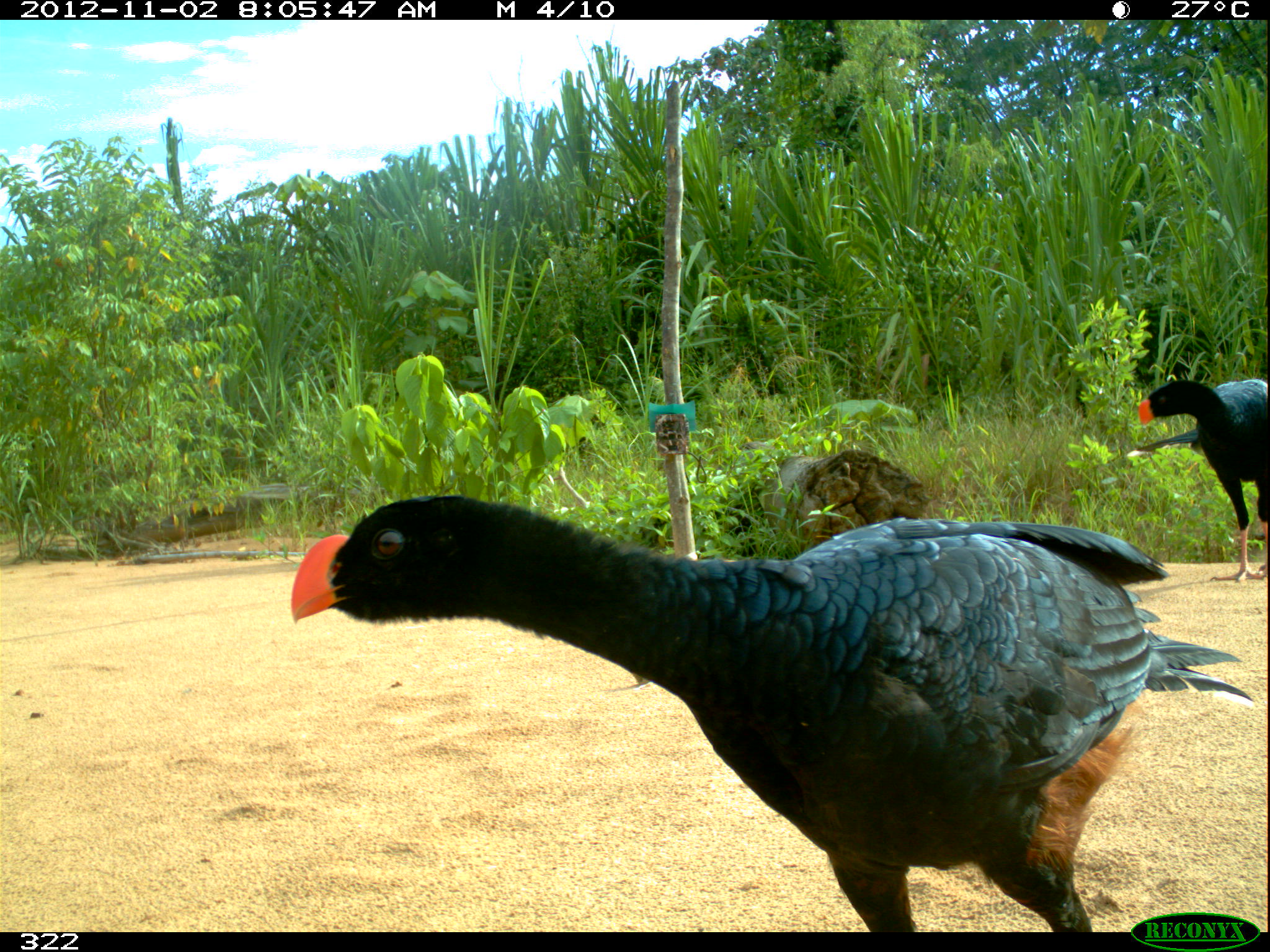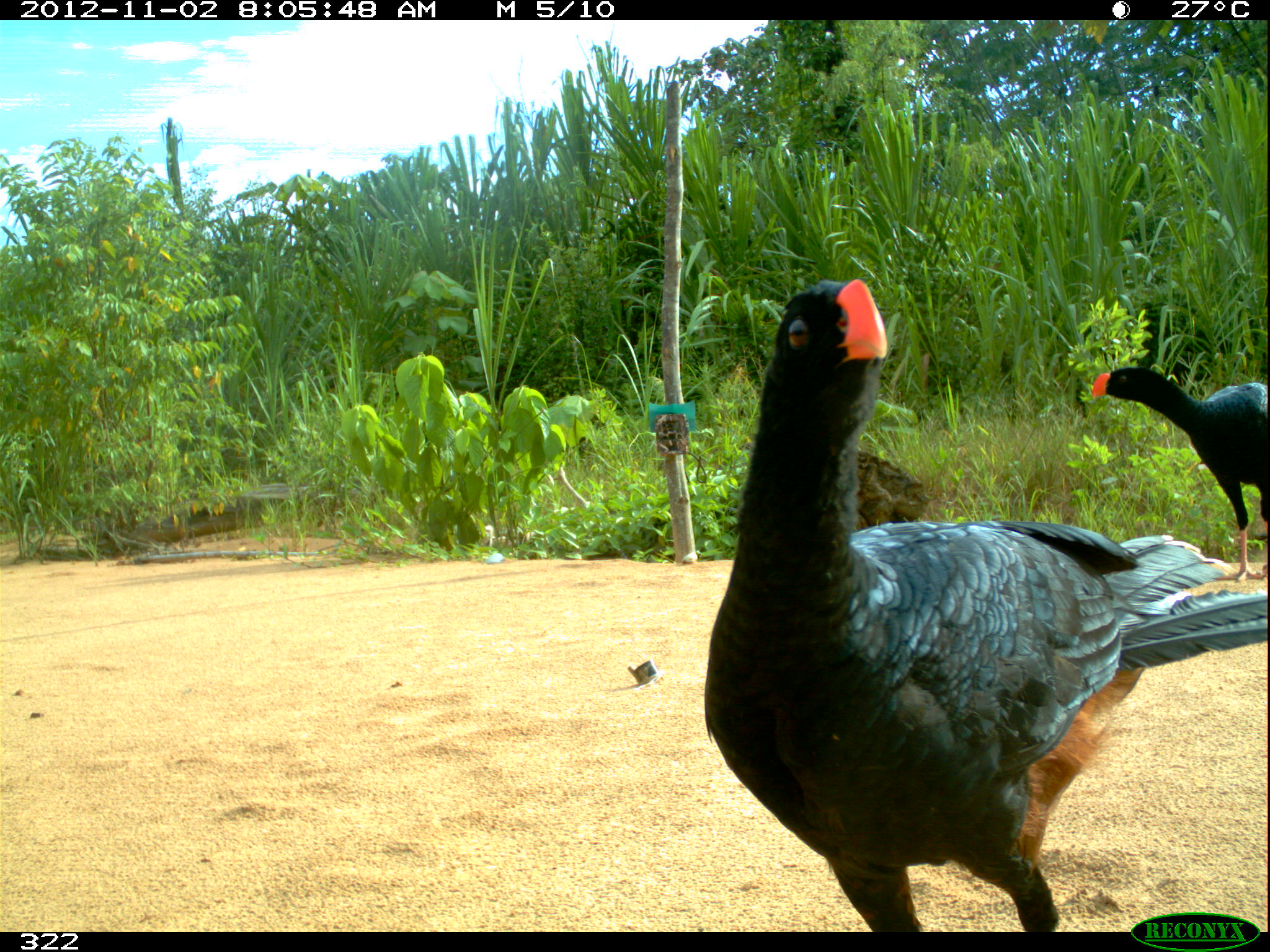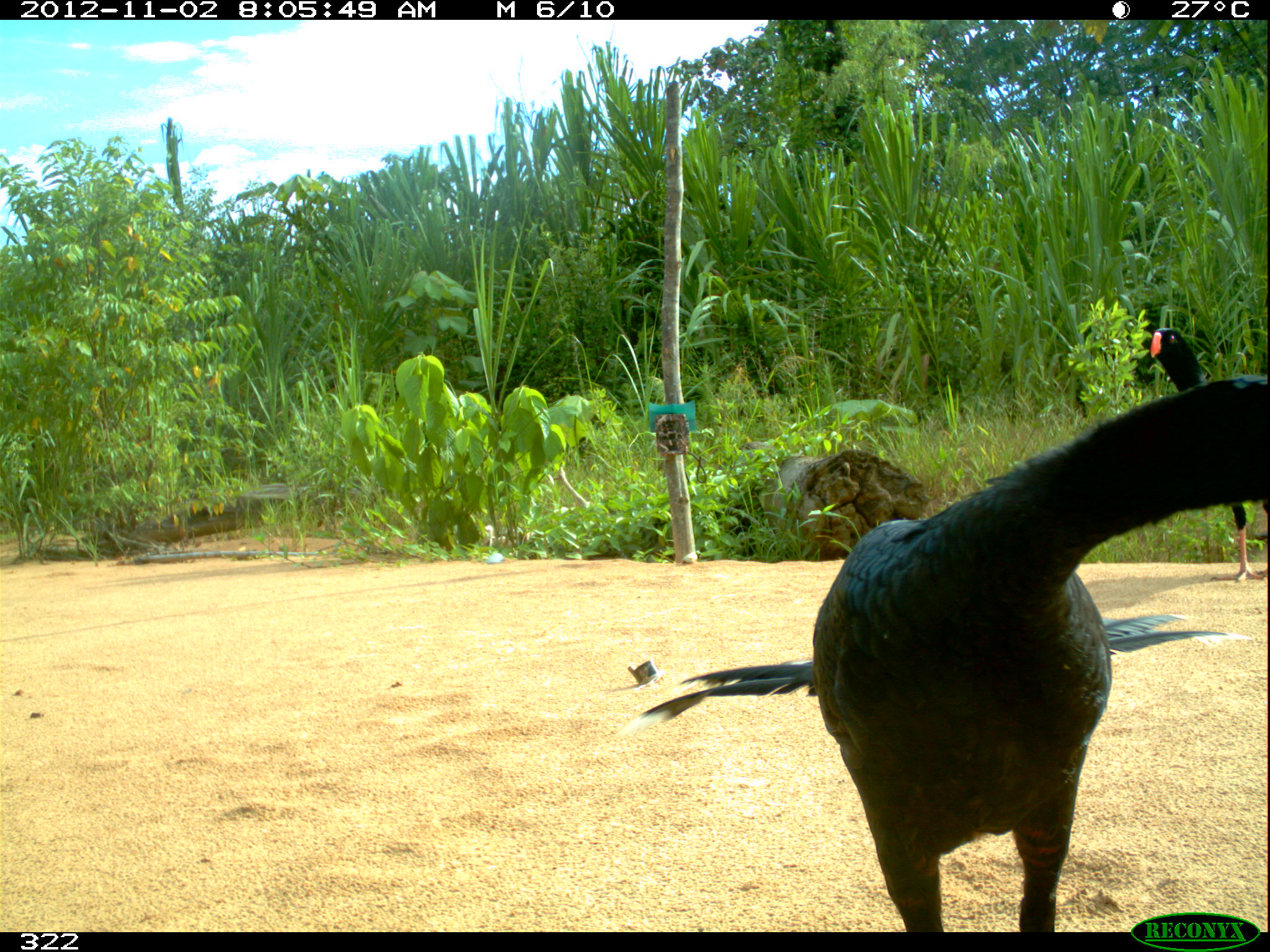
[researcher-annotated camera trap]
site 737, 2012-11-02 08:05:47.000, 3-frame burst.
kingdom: Animalia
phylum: Chordata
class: Aves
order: Galliformes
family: Cracidae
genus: Mitu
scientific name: Mitu tuberosum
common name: razor-billed curassow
Mitu tuberosum (razor-billed curassow).